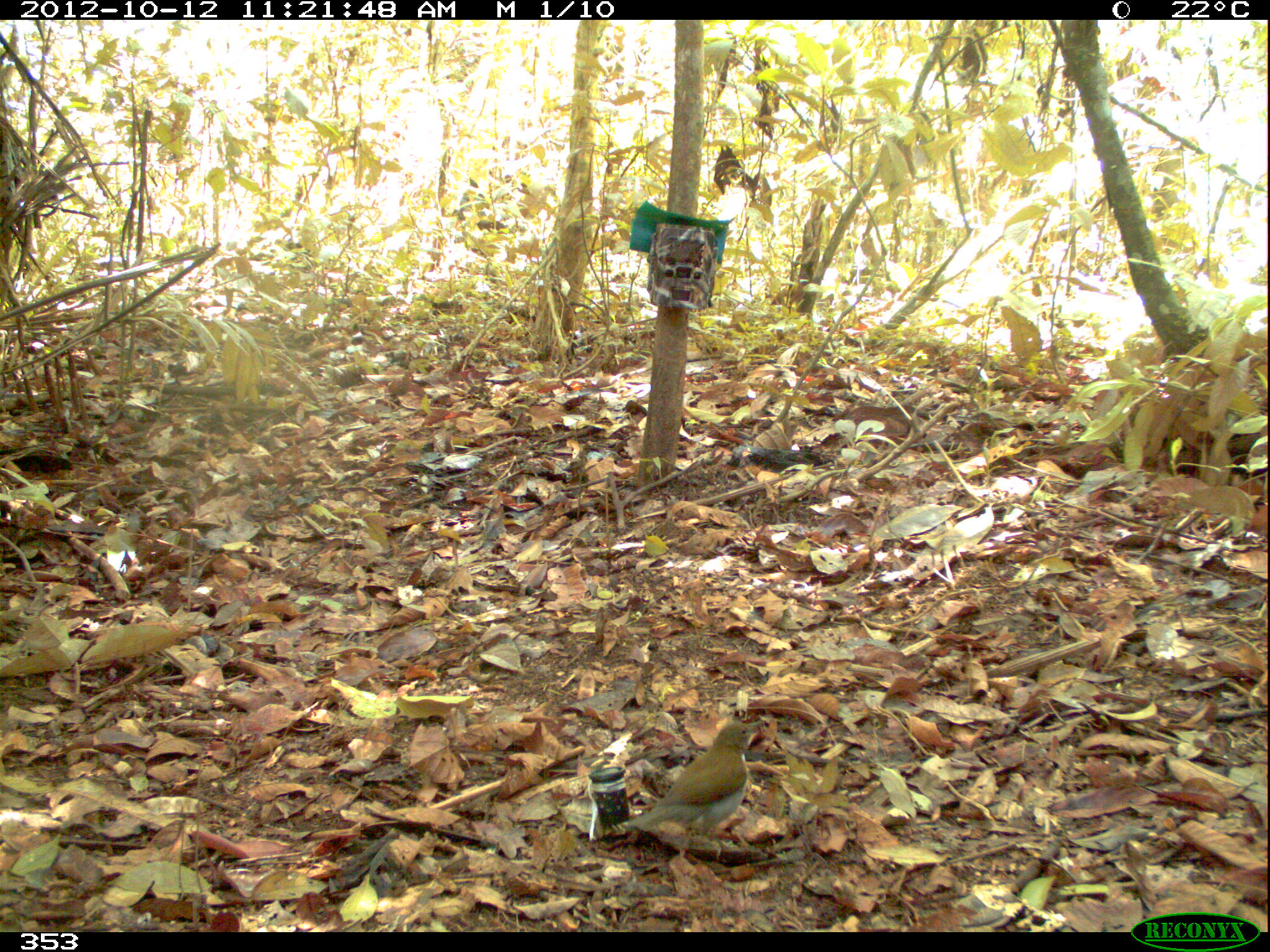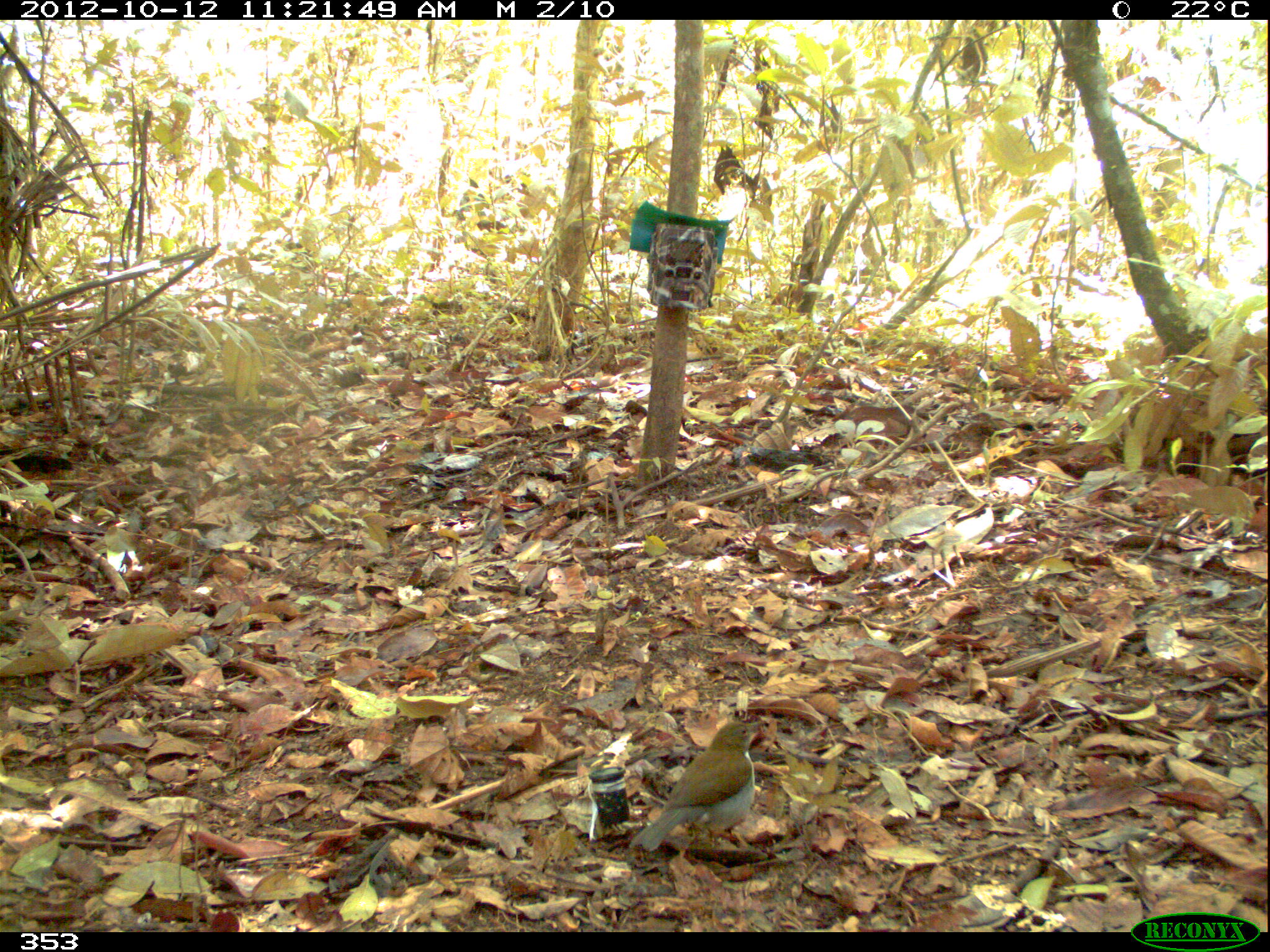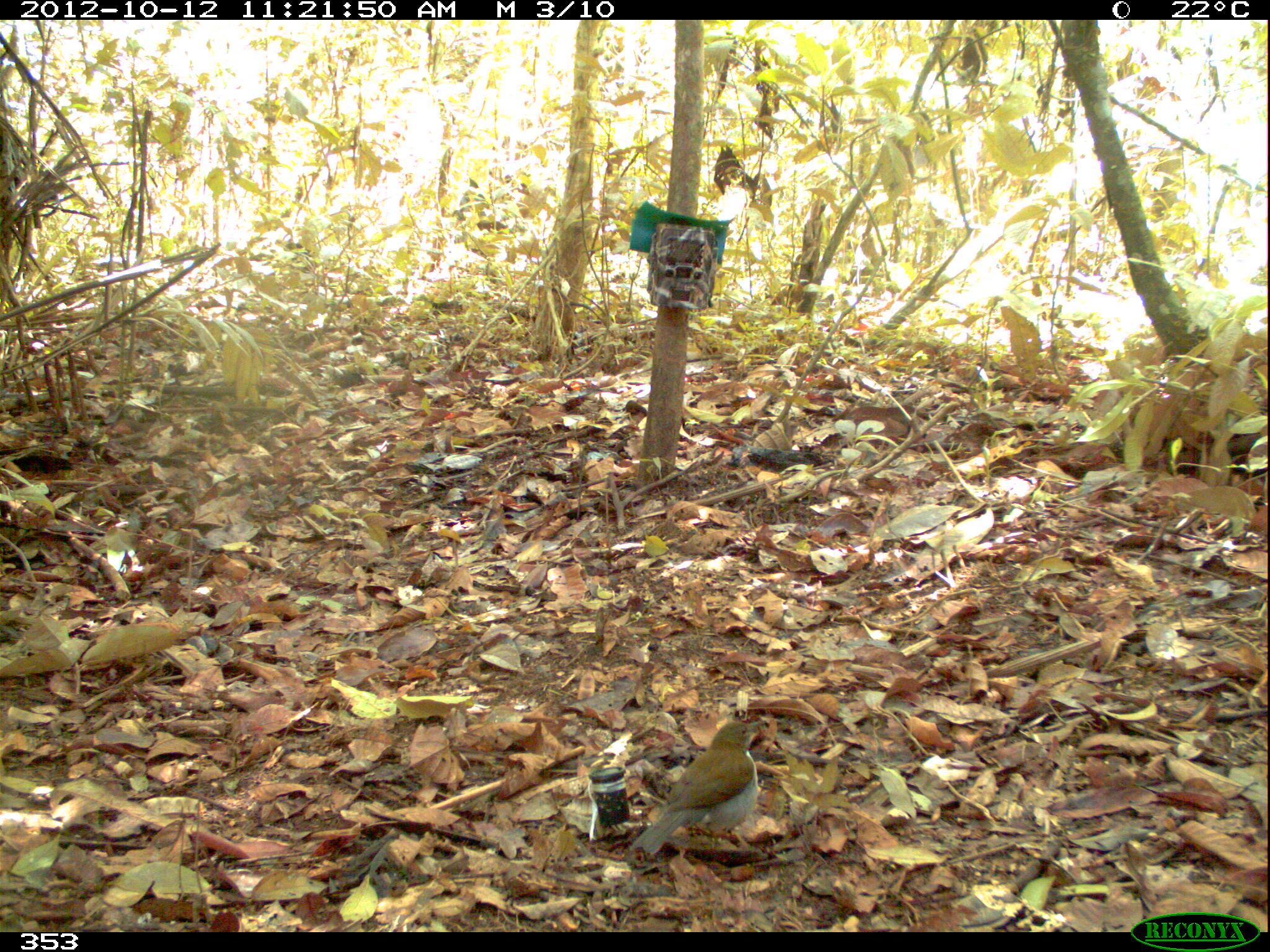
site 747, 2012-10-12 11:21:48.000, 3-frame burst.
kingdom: Animalia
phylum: Chordata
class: Aves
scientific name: Aves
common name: bird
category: unknown bird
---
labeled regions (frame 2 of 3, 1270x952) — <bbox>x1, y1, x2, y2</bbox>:
unknown bird: <bbox>628, 720, 765, 852</bbox>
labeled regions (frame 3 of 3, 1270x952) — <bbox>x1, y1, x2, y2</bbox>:
unknown bird: <bbox>628, 719, 765, 853</bbox>